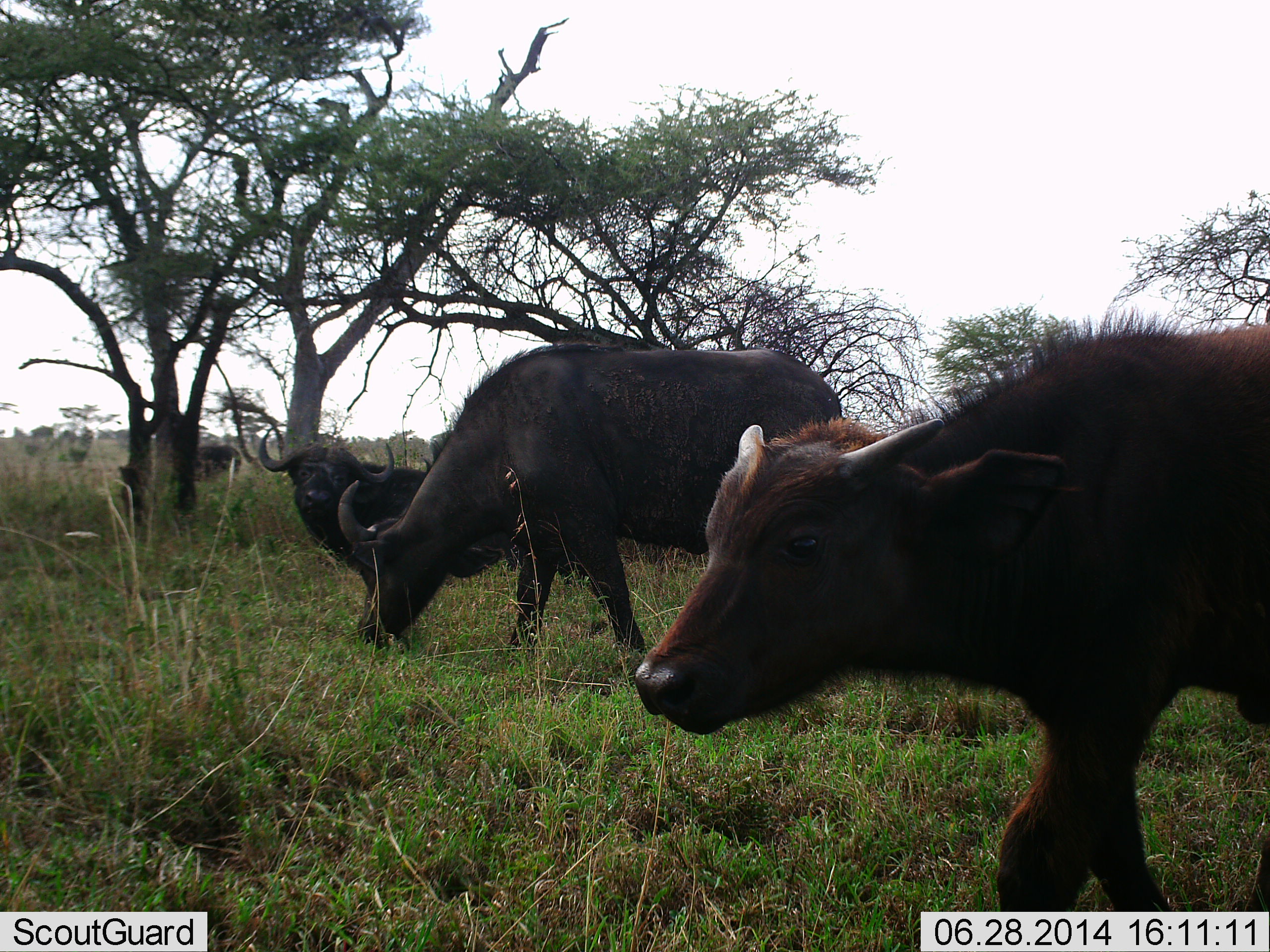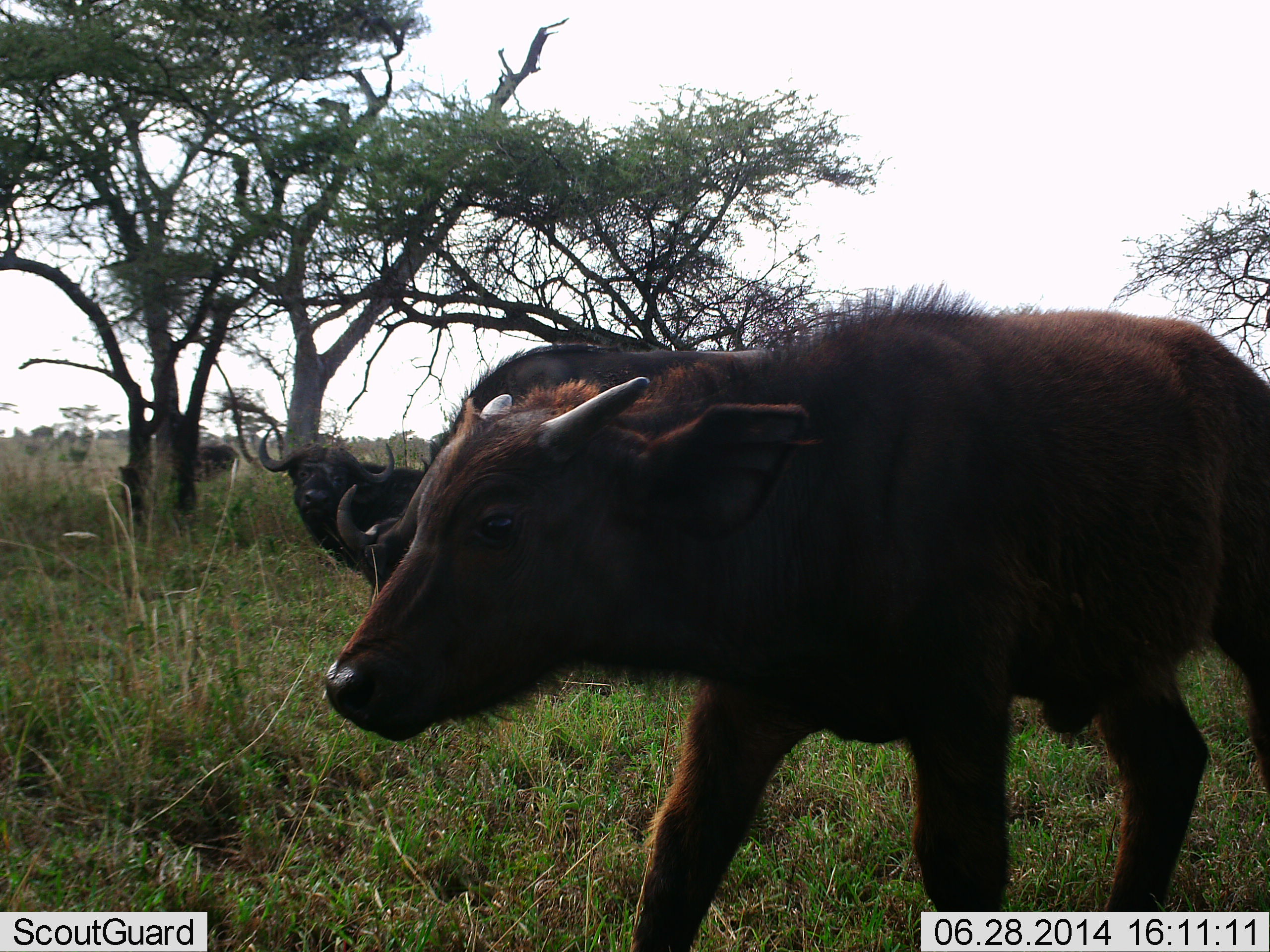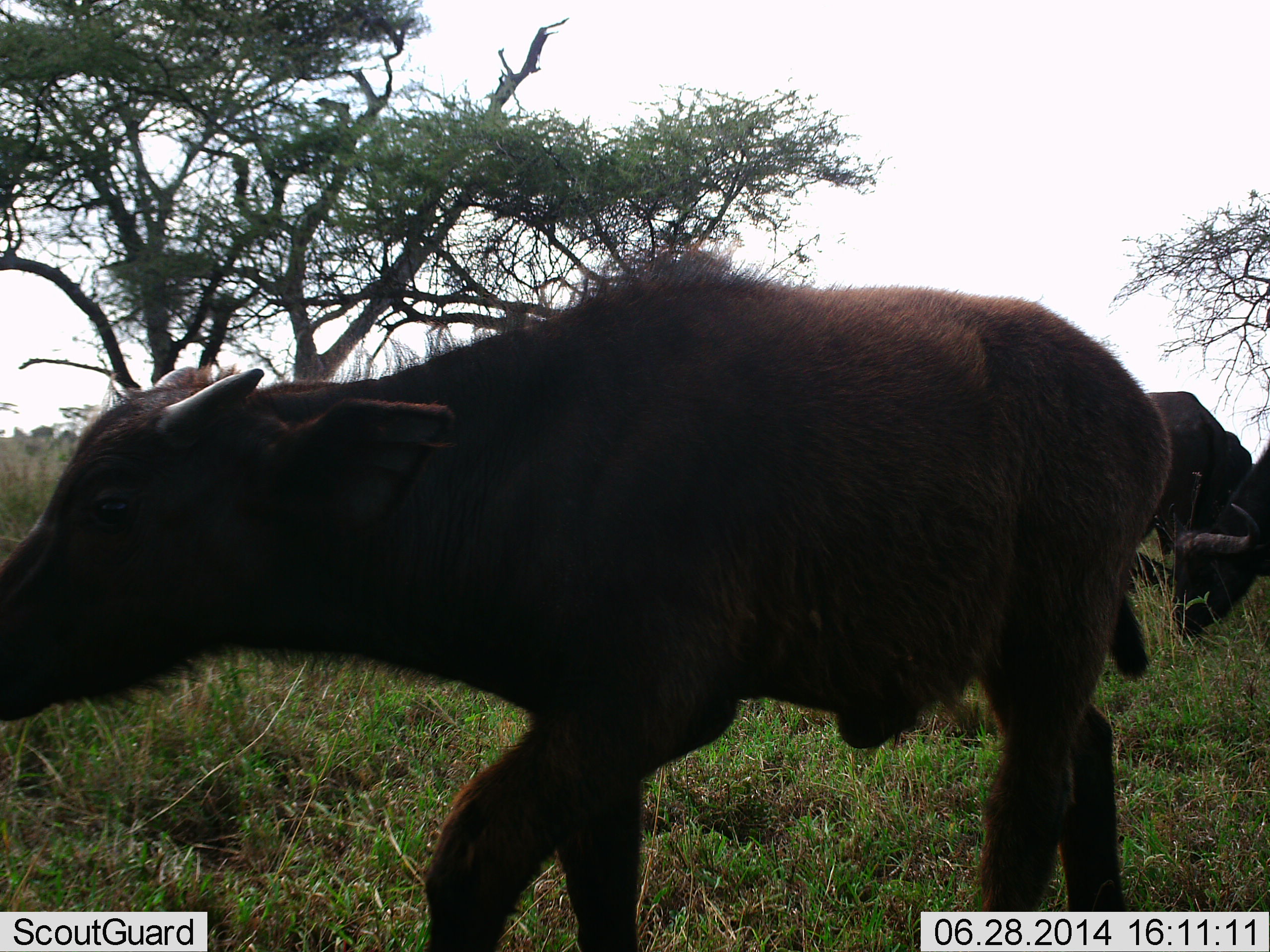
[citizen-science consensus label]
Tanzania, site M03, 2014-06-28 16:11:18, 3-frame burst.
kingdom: Animalia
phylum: Chordata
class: Mammalia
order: Artiodactyla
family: Bovidae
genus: Syncerus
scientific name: Syncerus caffer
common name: cape buffalo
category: buffalo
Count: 5.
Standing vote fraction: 30%.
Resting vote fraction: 40%.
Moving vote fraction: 80%.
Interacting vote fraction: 0%.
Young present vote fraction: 90%.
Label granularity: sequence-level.